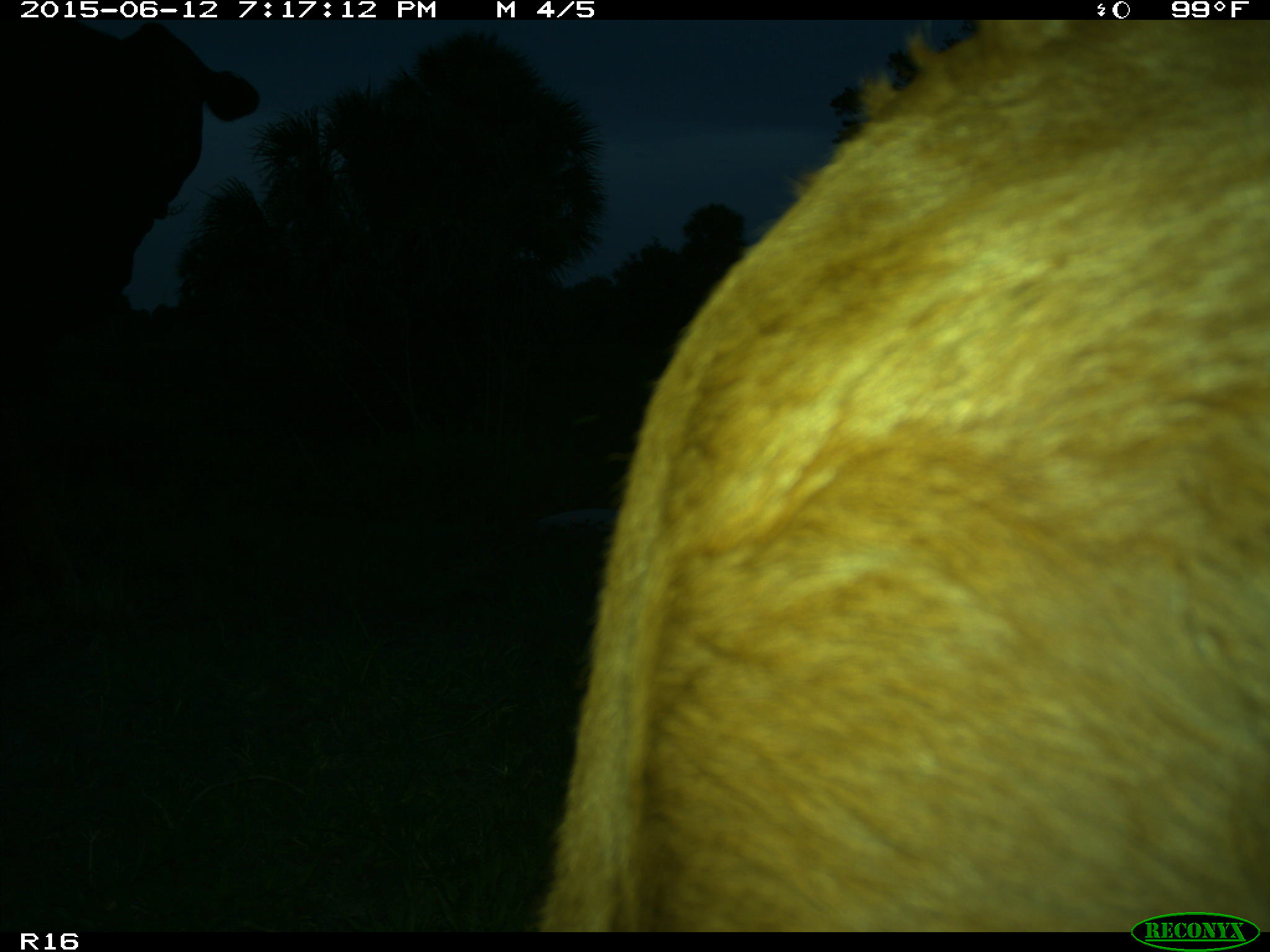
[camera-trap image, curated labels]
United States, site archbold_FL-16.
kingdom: Animalia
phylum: Chordata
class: Mammalia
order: Artiodactyla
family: Bovidae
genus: Bos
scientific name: Bos taurus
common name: domestic cow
Bos taurus (domestic cow).